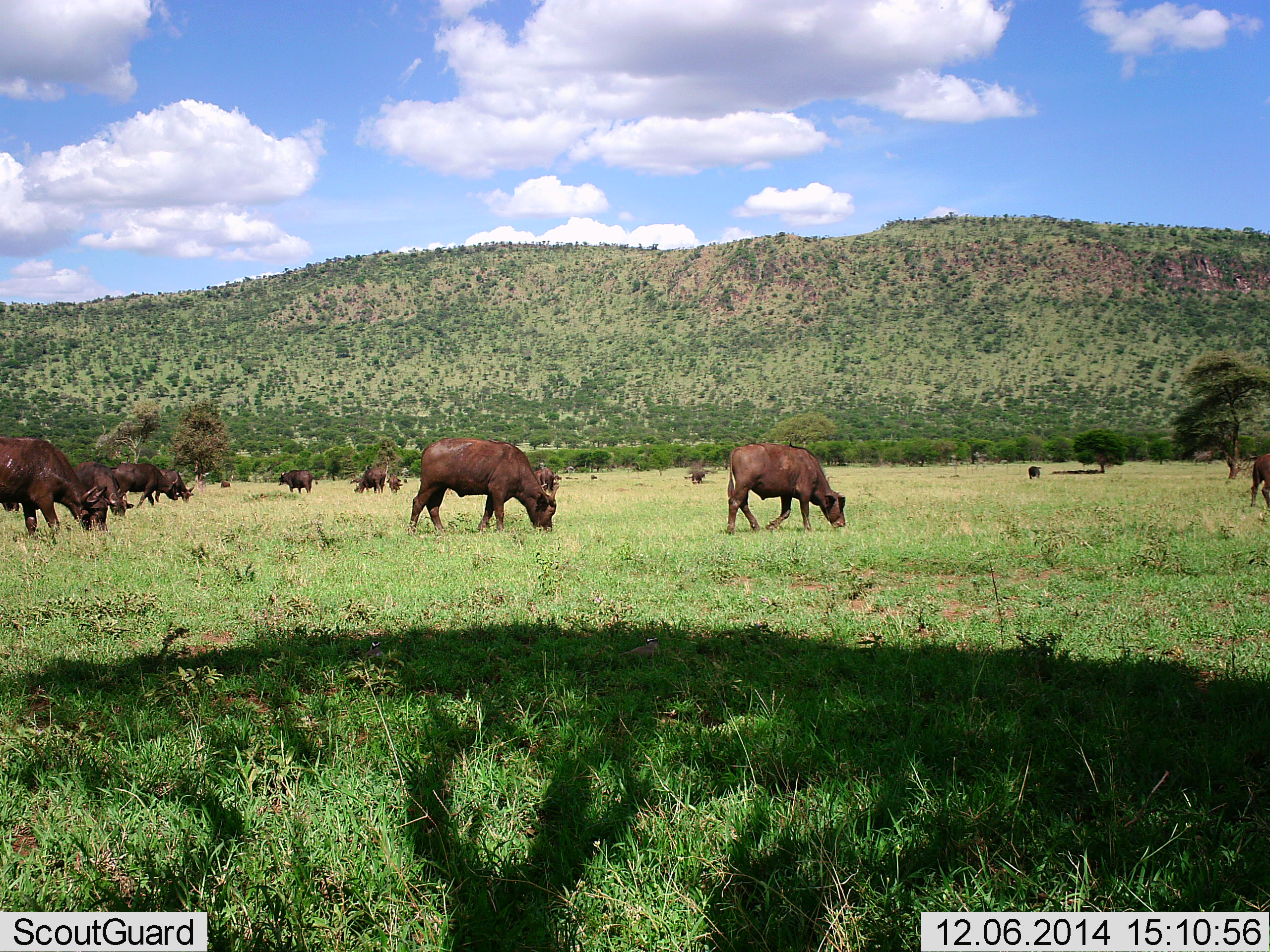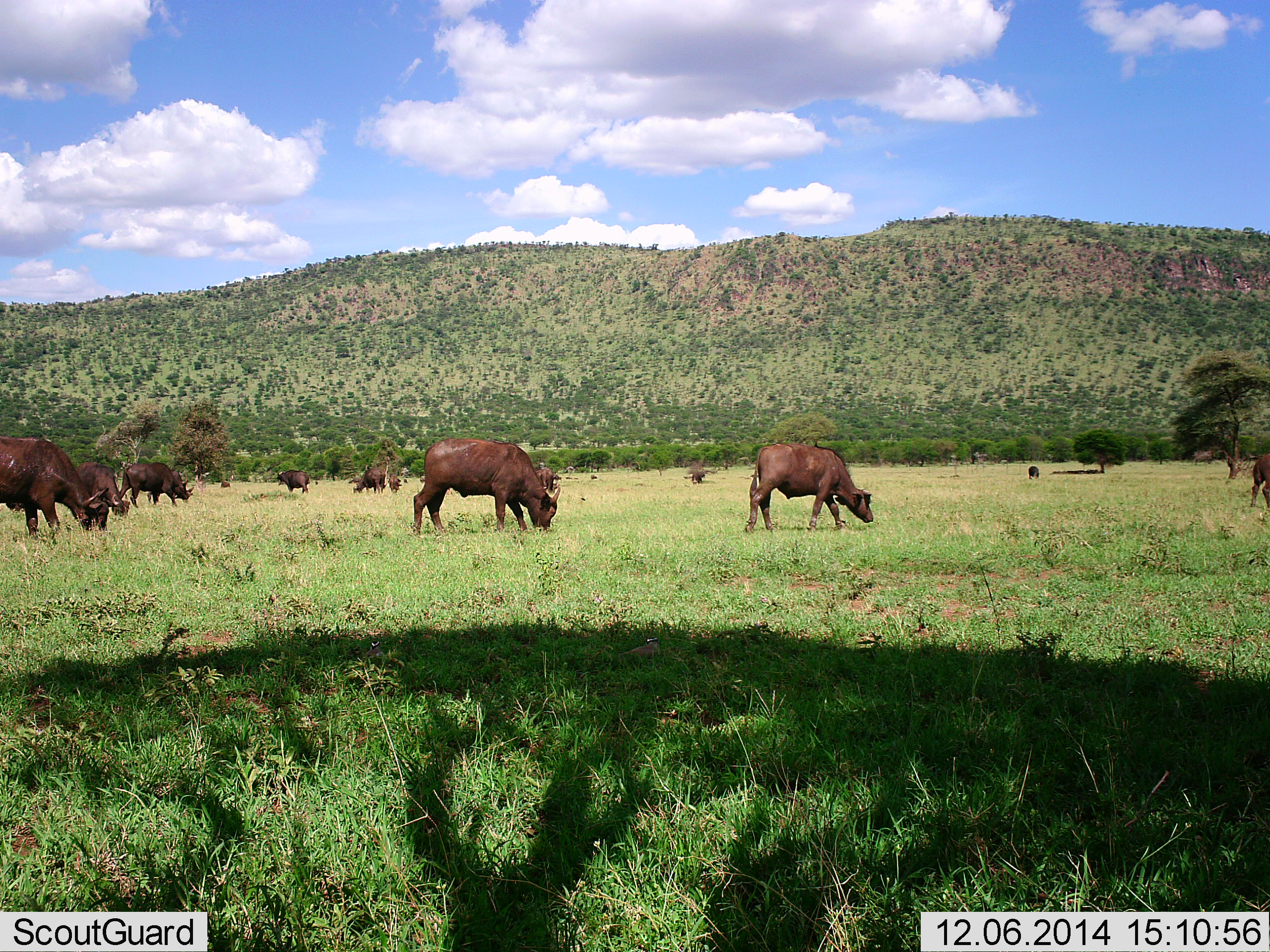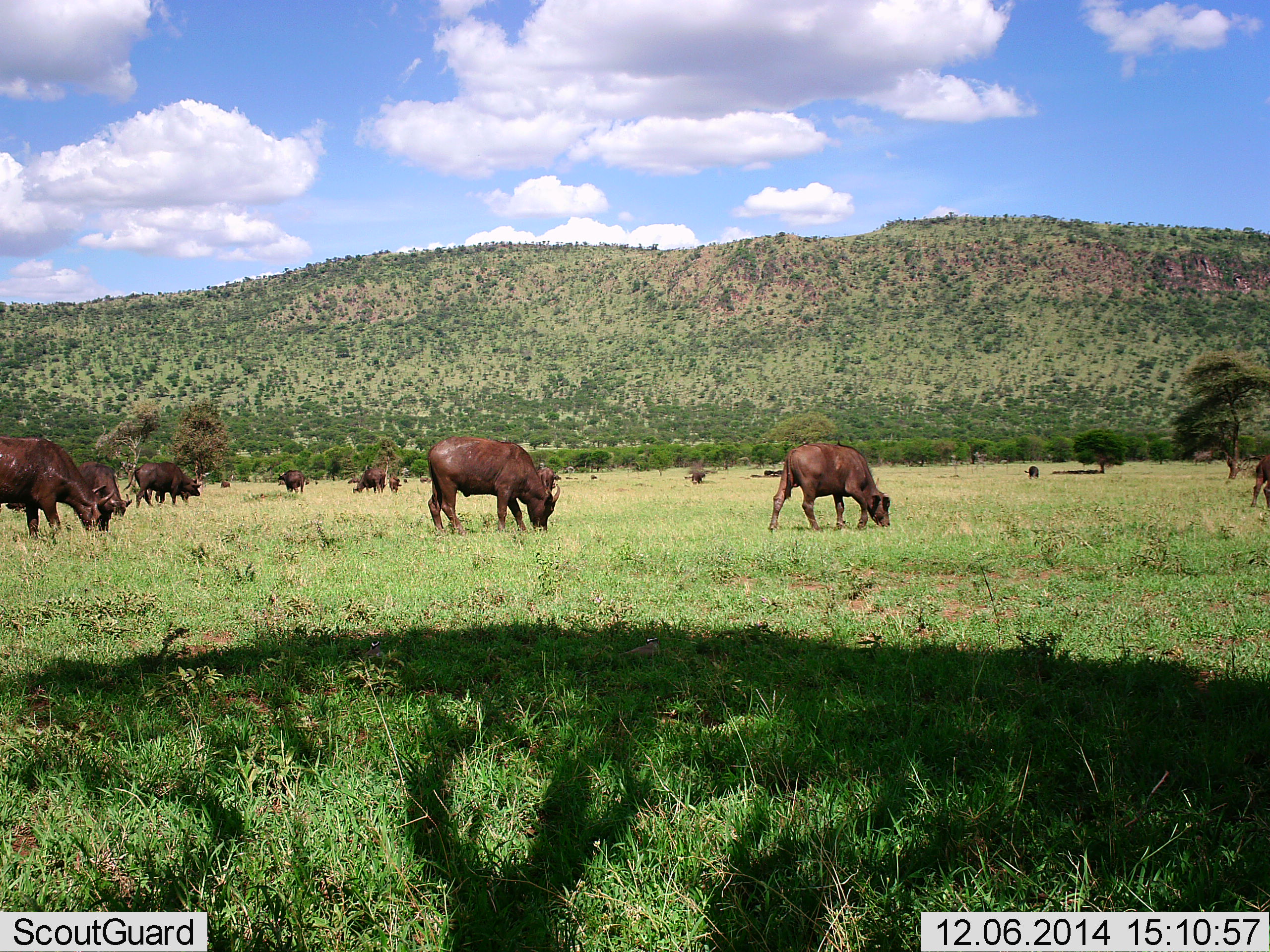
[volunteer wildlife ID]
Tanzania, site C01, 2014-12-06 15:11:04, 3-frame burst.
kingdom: Animalia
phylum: Chordata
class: Mammalia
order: Artiodactyla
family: Bovidae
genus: Syncerus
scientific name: Syncerus caffer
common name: cape buffalo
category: buffalo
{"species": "buffalo (cape buffalo) (Syncerus caffer)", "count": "9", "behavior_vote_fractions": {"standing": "10%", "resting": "0%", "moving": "40%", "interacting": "0%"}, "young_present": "10%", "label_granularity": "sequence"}